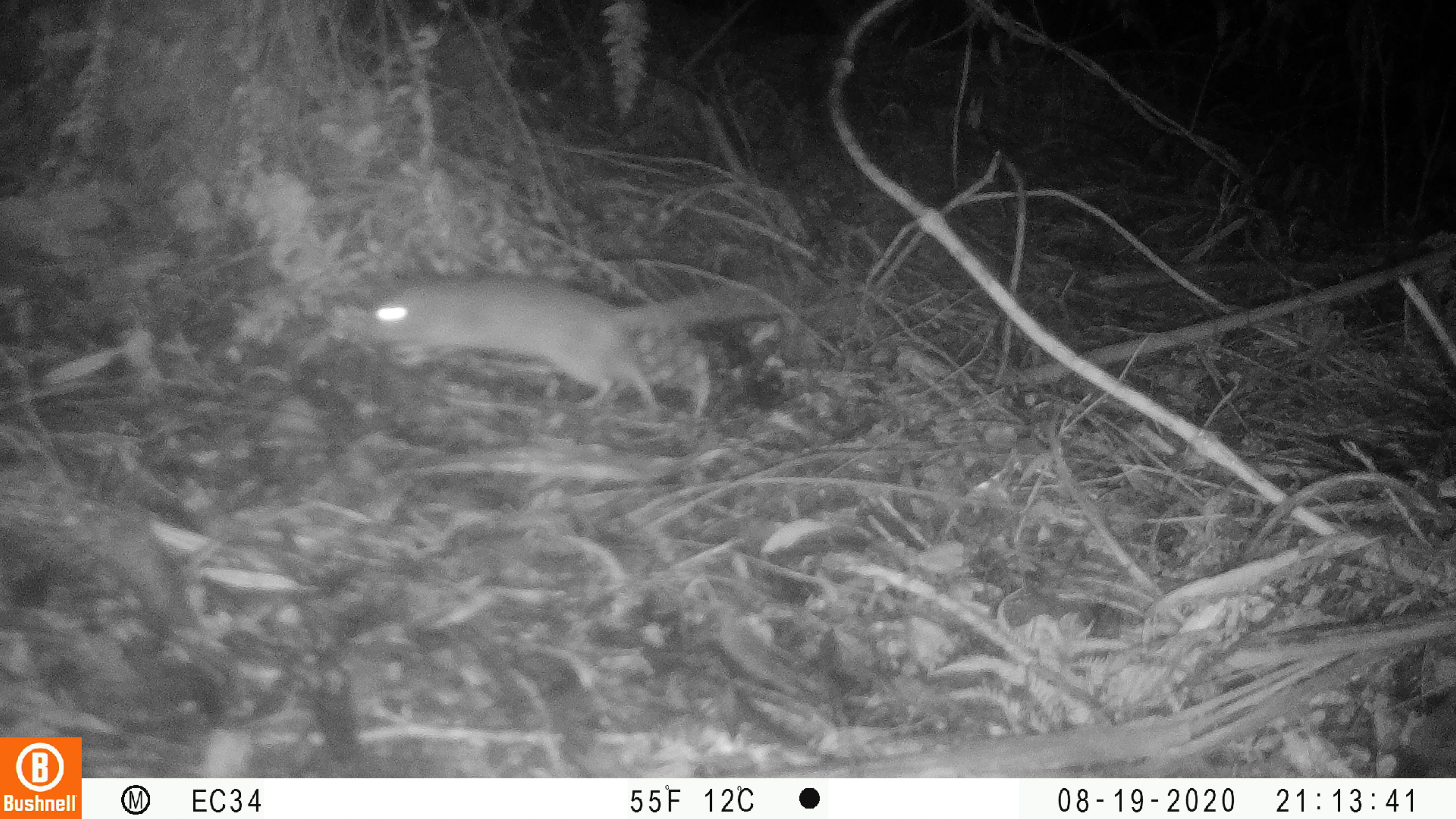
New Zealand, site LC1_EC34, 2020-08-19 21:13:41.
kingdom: Animalia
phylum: Chordata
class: Mammalia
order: Rodentia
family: Muridae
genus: Rattus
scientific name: Rattus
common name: rat